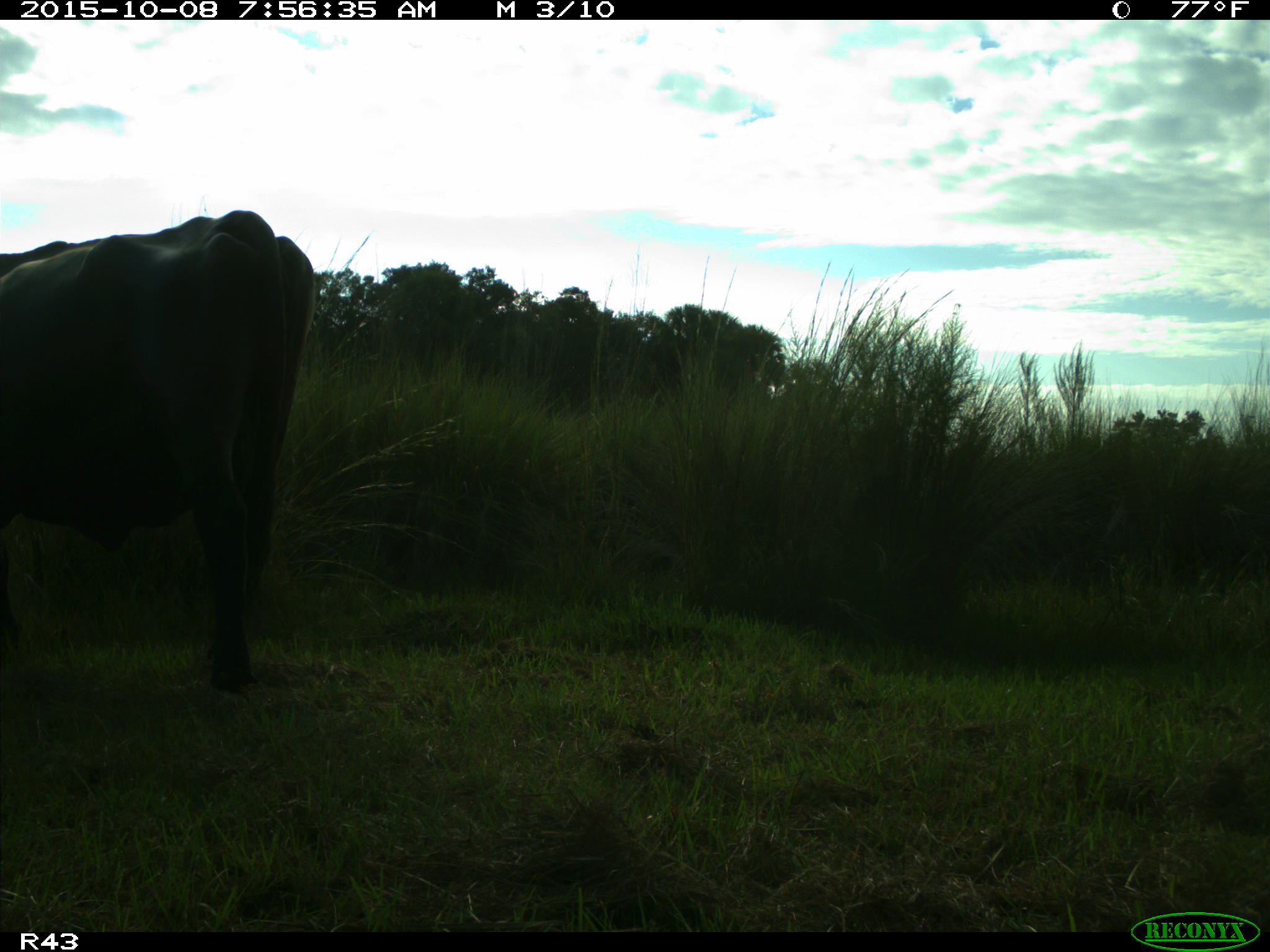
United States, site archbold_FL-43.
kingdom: Animalia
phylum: Chordata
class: Mammalia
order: Artiodactyla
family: Bovidae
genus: Bos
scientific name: Bos taurus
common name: domestic cow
Bos taurus (domestic cow).